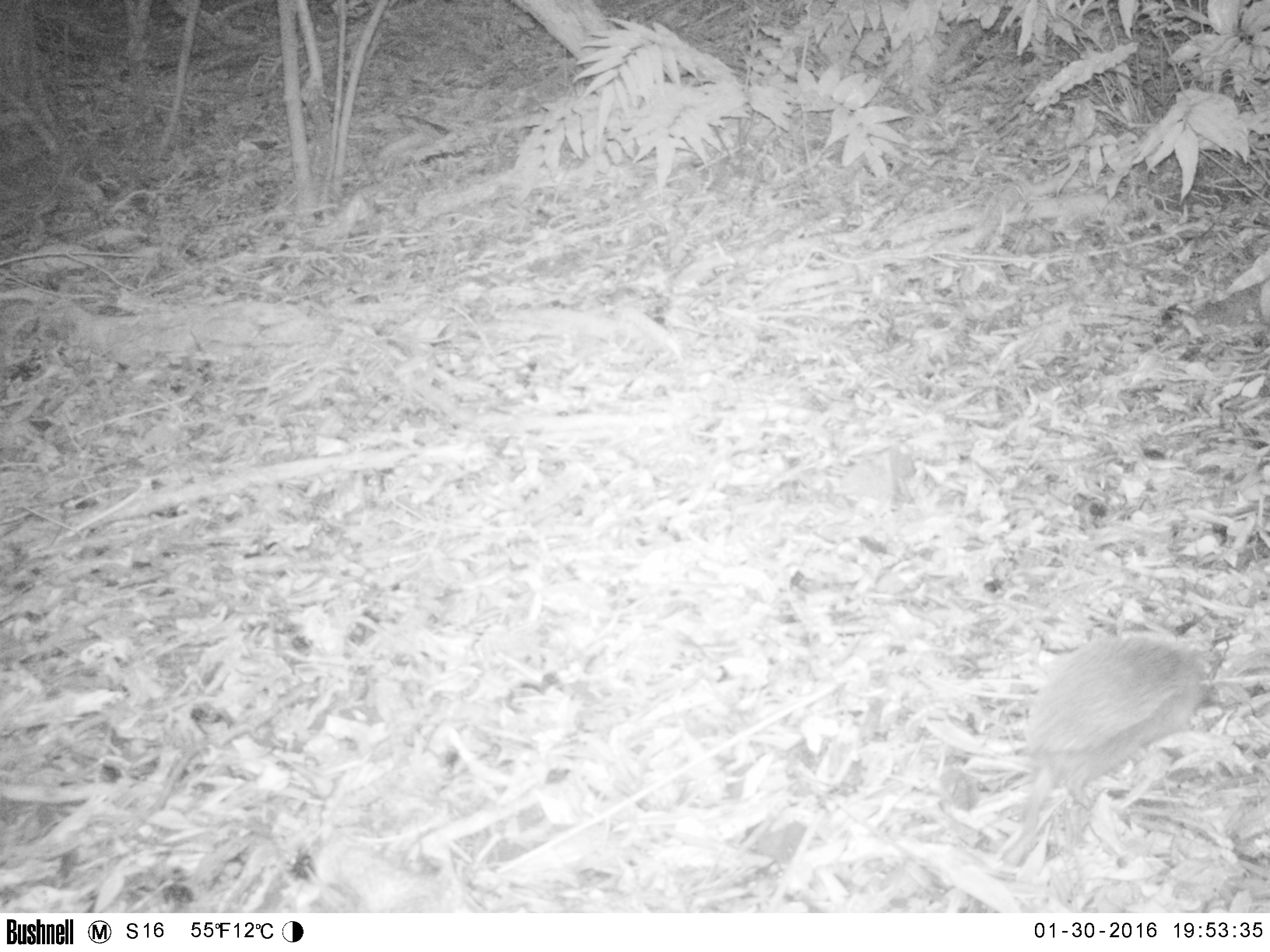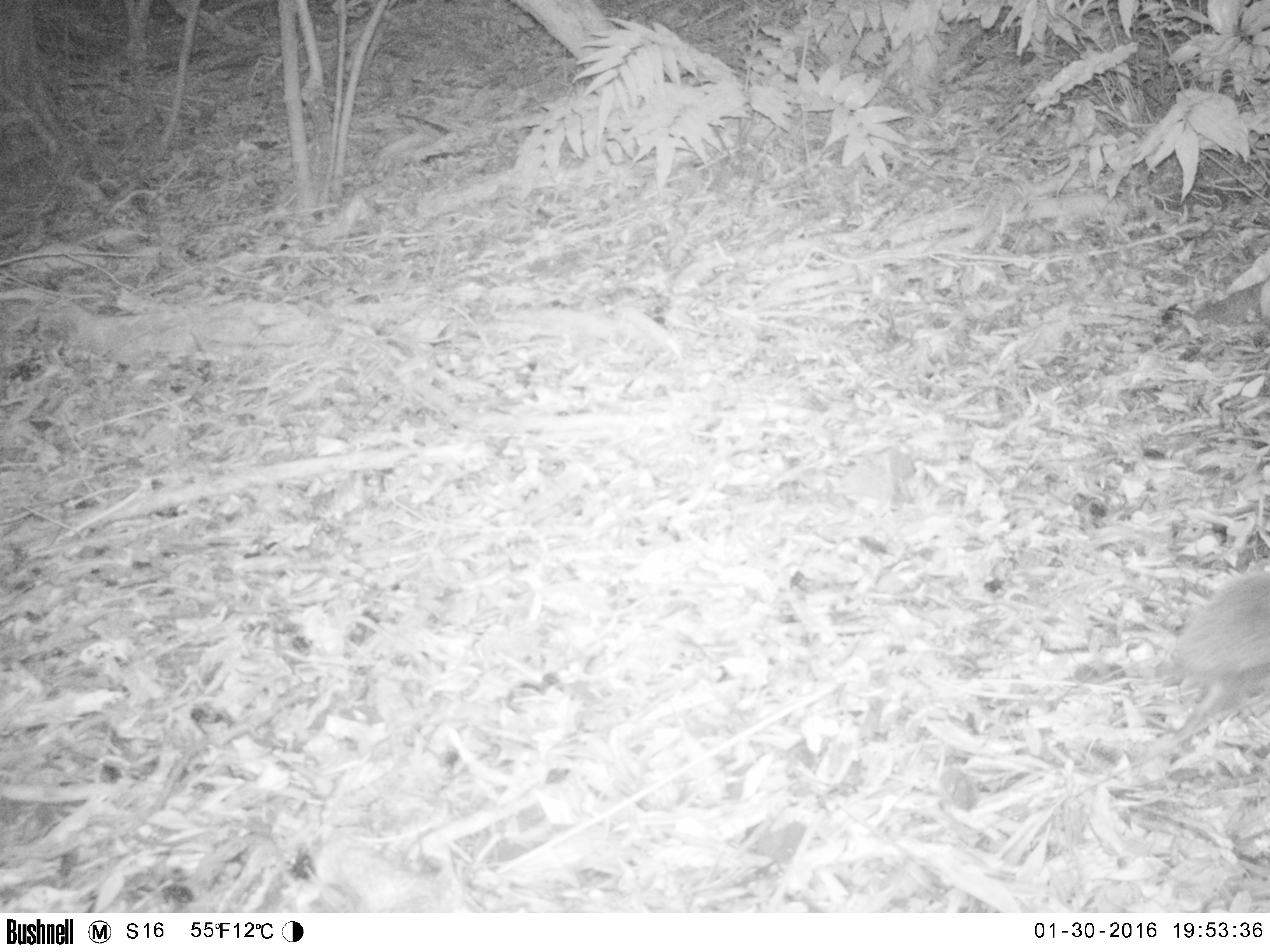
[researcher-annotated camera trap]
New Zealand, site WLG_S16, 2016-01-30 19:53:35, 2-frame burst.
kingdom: Animalia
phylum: Chordata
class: Mammalia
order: Eulipotyphla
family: Erinaceidae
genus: Erinaceus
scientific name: Erinaceus europaeus europaeus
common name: european hedgehog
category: hedgehog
Hedgehog (european hedgehog) (Erinaceus europaeus europaeus).